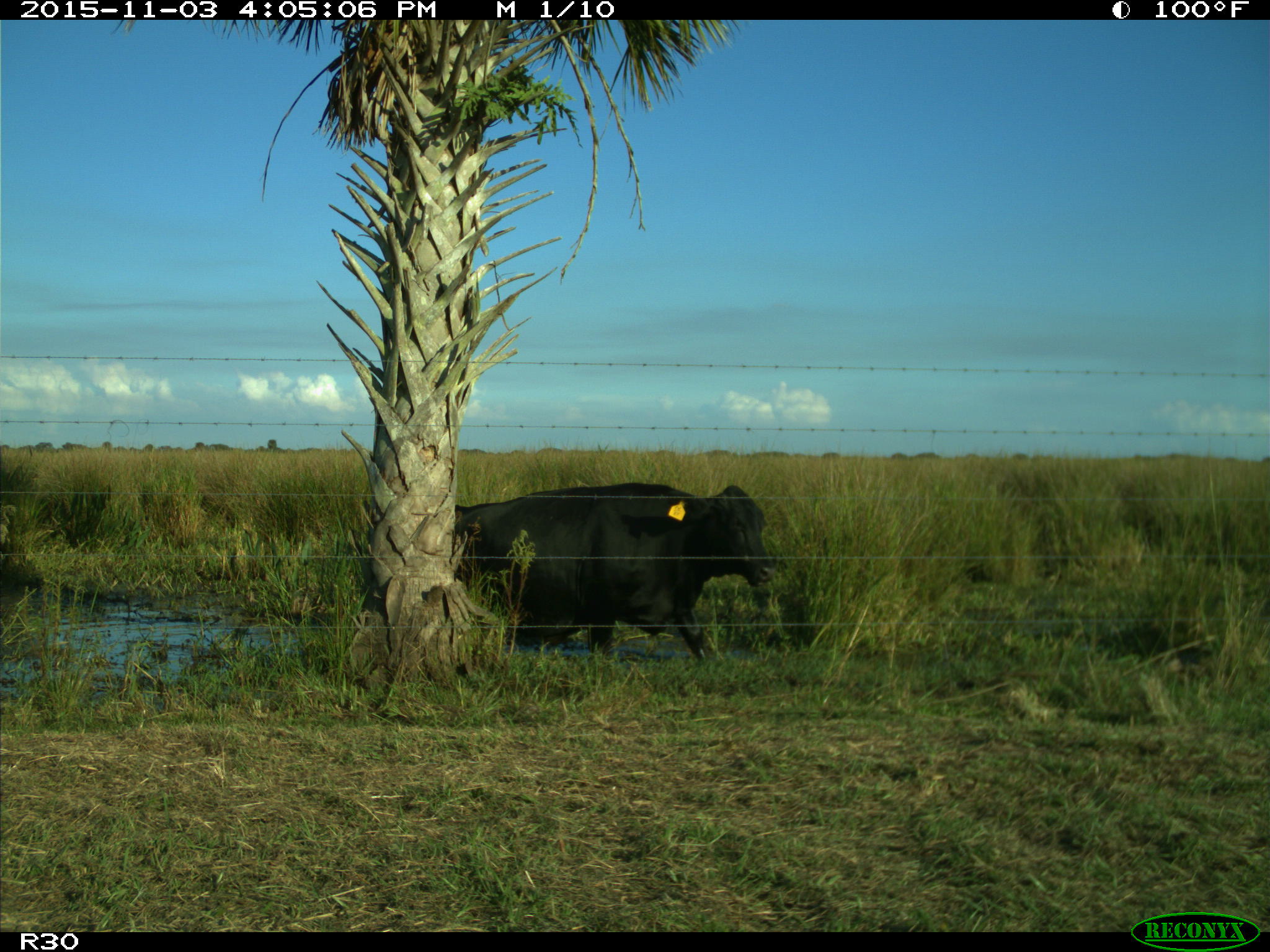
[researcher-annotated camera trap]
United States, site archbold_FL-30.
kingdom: Animalia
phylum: Chordata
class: Mammalia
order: Artiodactyla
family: Bovidae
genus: Bos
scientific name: Bos taurus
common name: domestic cow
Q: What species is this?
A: Bos taurus (domestic cow).